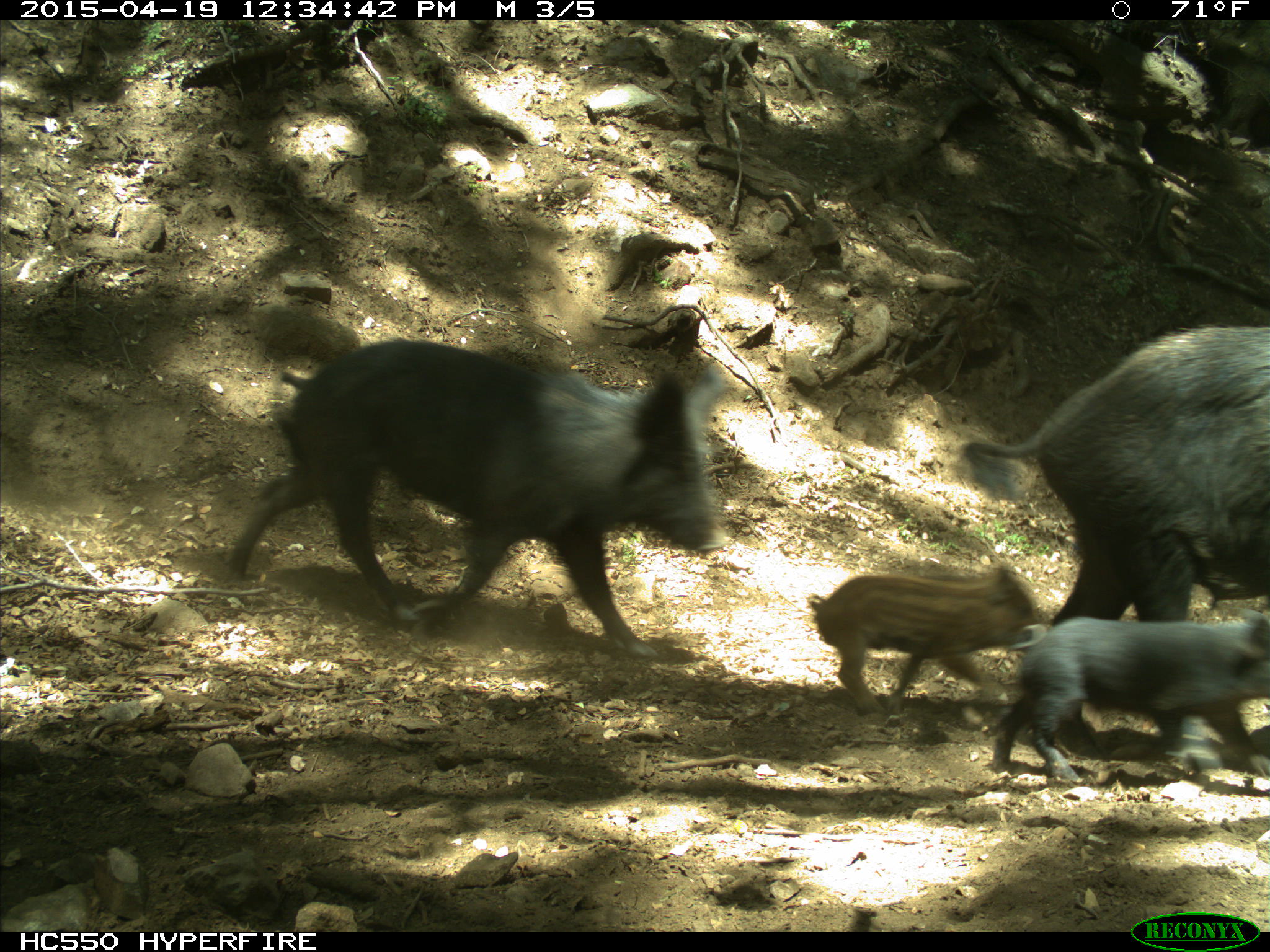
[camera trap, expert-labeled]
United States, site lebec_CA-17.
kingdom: Animalia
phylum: Chordata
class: Mammalia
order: Artiodactyla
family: Suidae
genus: Sus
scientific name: Sus scrofa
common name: wild boar